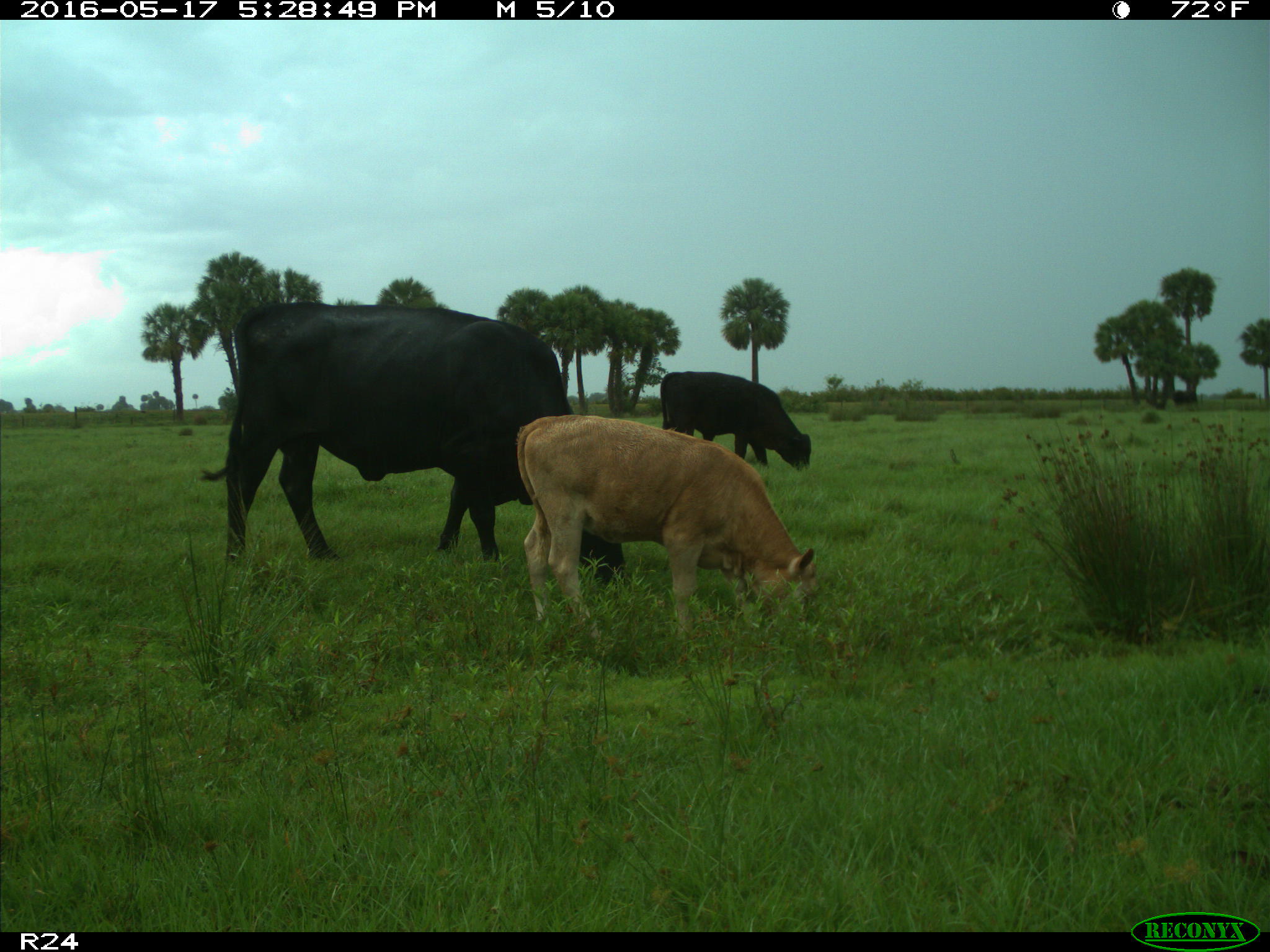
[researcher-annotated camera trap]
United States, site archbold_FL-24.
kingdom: Animalia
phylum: Chordata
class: Mammalia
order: Artiodactyla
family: Bovidae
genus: Bos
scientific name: Bos taurus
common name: domestic cow